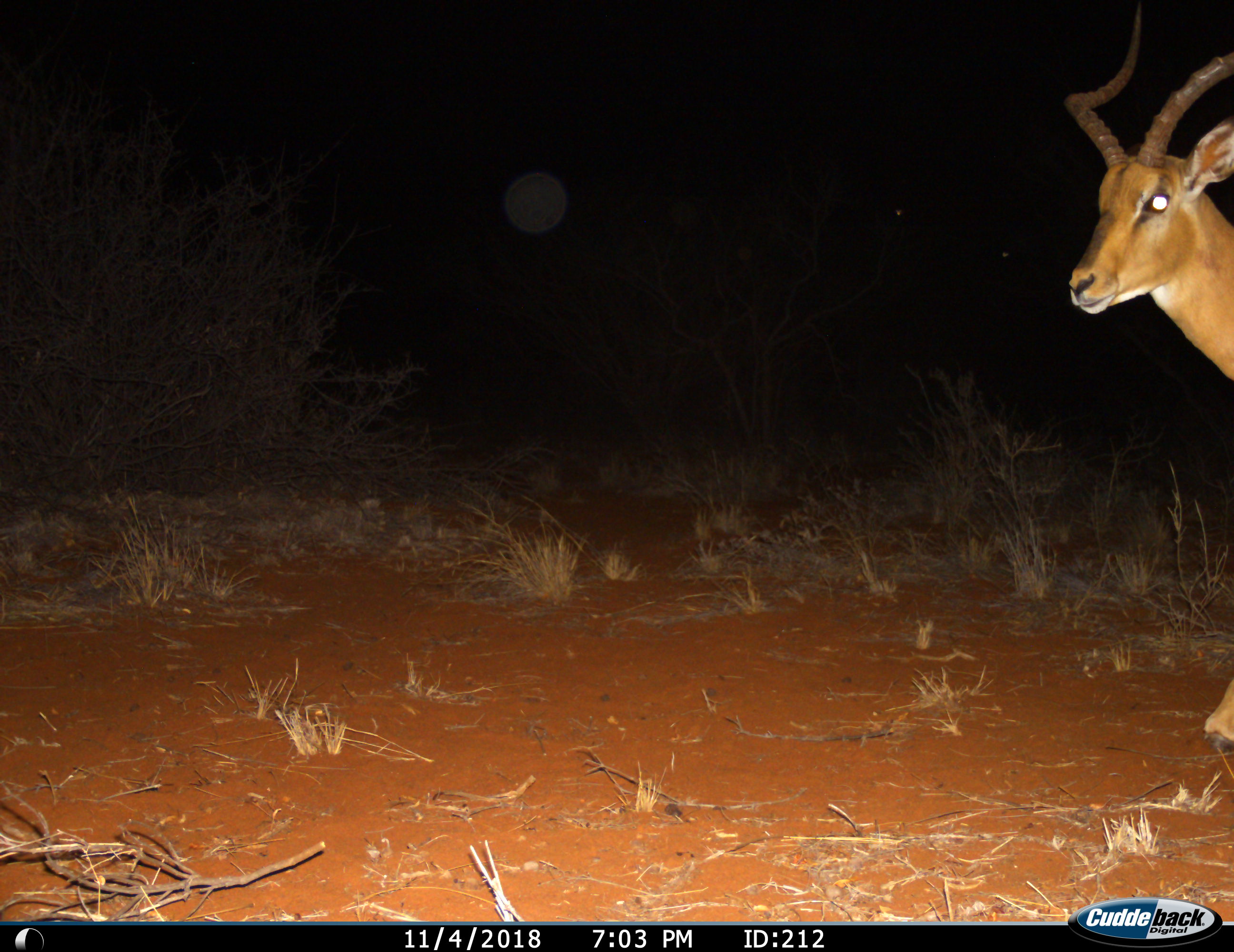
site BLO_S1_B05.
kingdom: Animalia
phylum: Chordata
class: Mammalia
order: Artiodactyla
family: Bovidae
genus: Aepyceros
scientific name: Aepyceros melampus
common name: impala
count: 1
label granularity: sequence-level